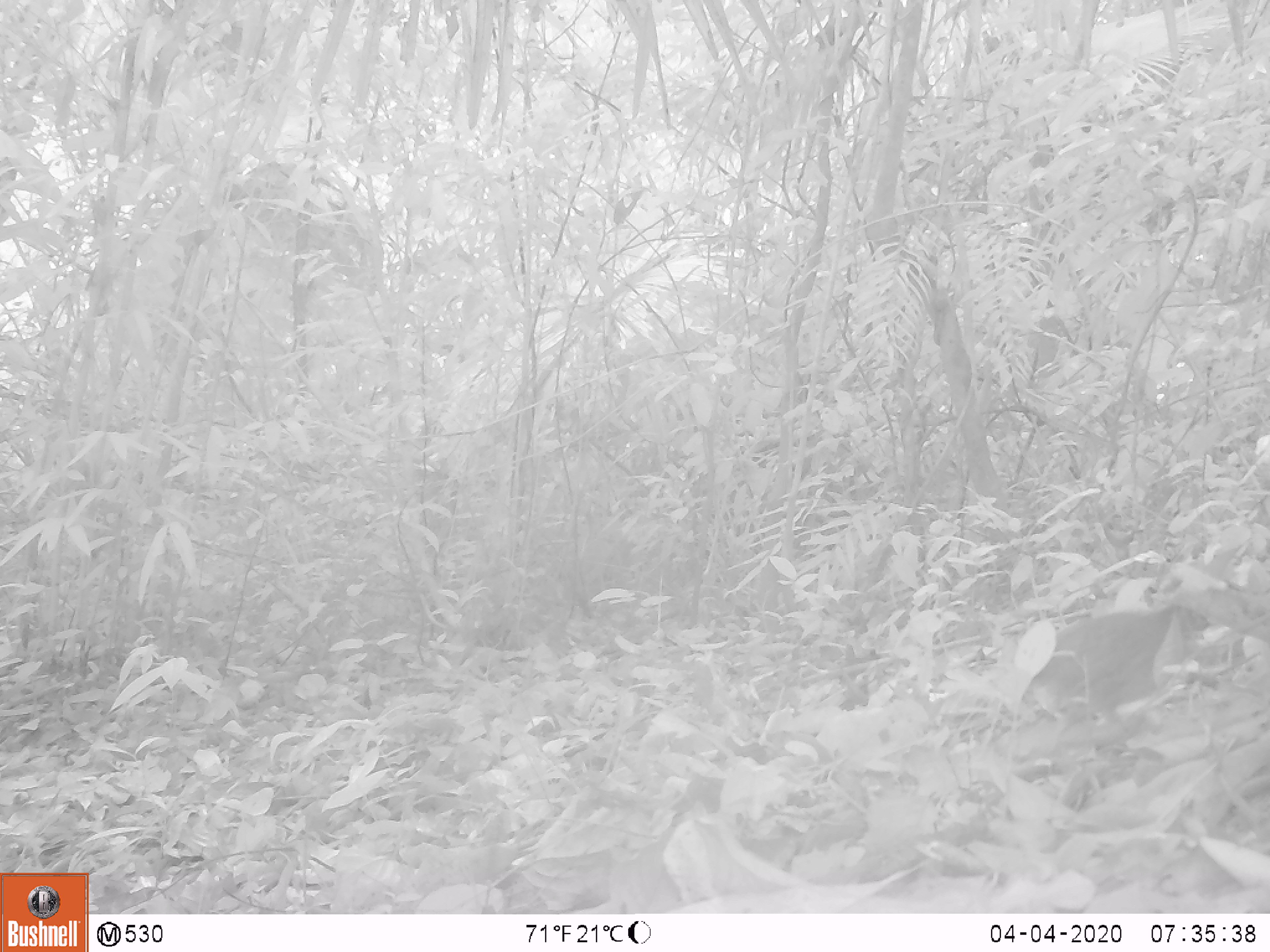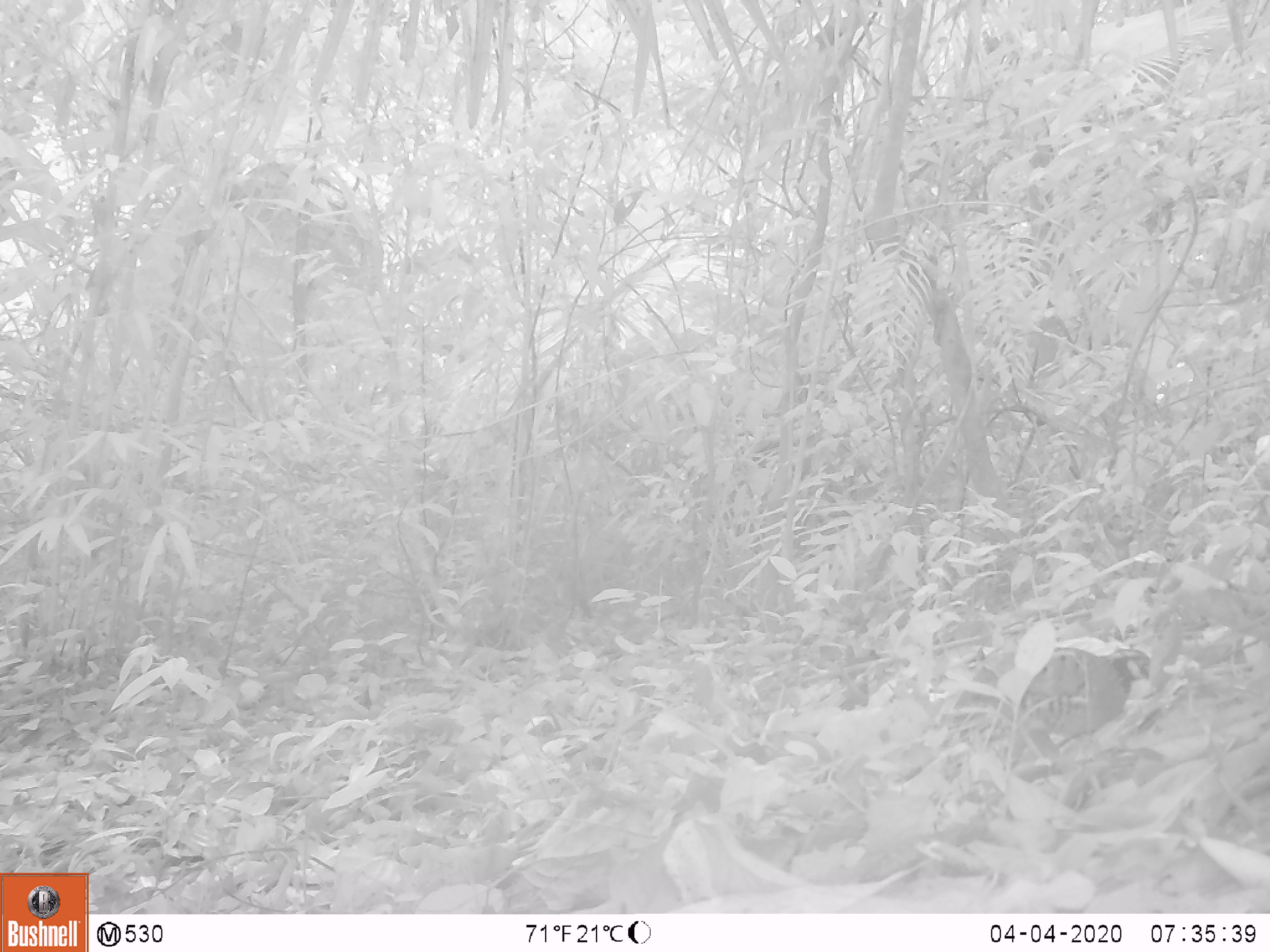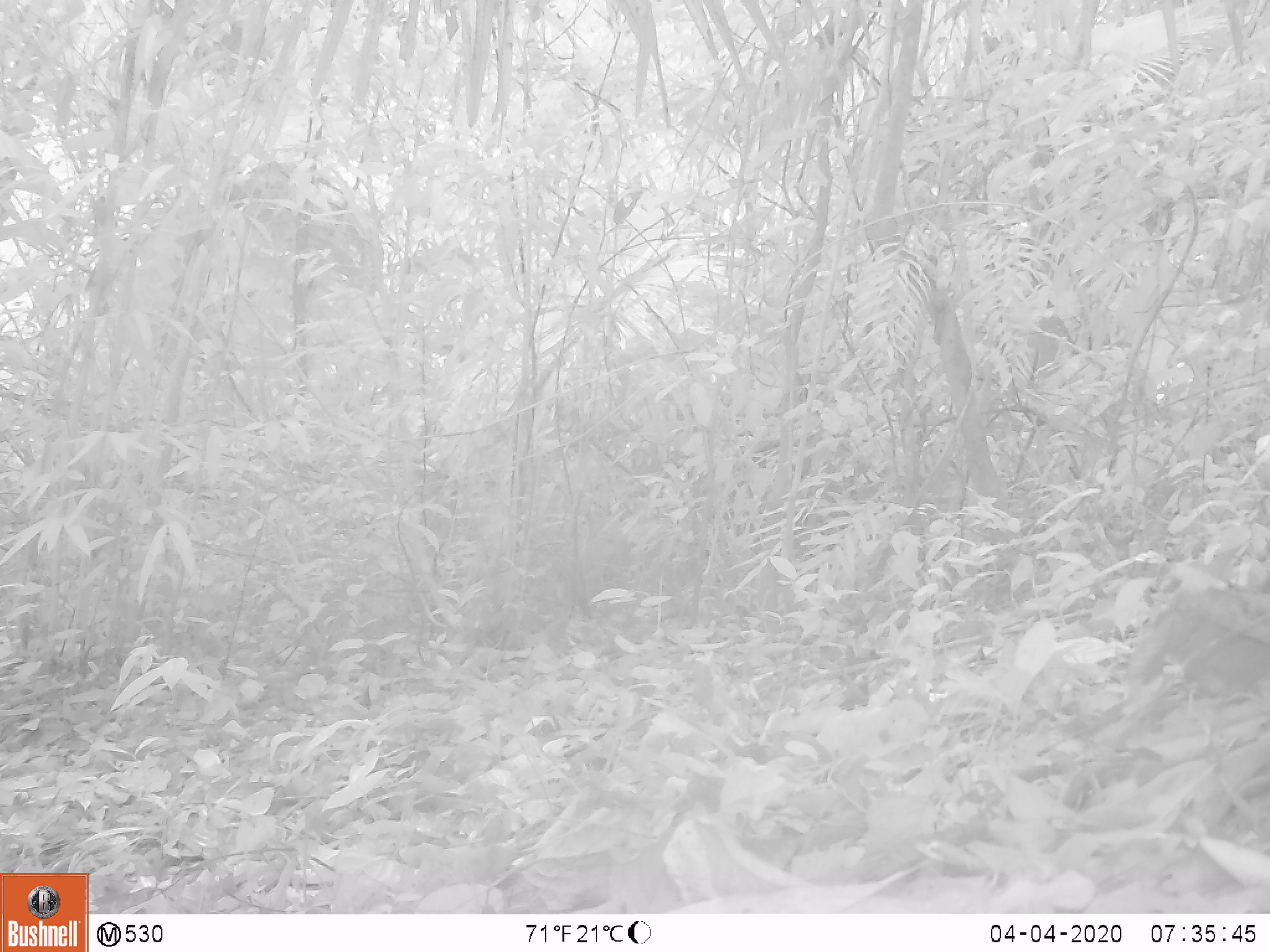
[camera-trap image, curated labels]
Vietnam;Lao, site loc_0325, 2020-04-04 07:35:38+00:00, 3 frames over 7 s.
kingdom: Animalia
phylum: Chordata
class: Aves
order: Galliformes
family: Phasianidae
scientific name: Phasianidae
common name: partridge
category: unidentified partridge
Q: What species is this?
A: Unidentified partridge (partridge) (Phasianidae).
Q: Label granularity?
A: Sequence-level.